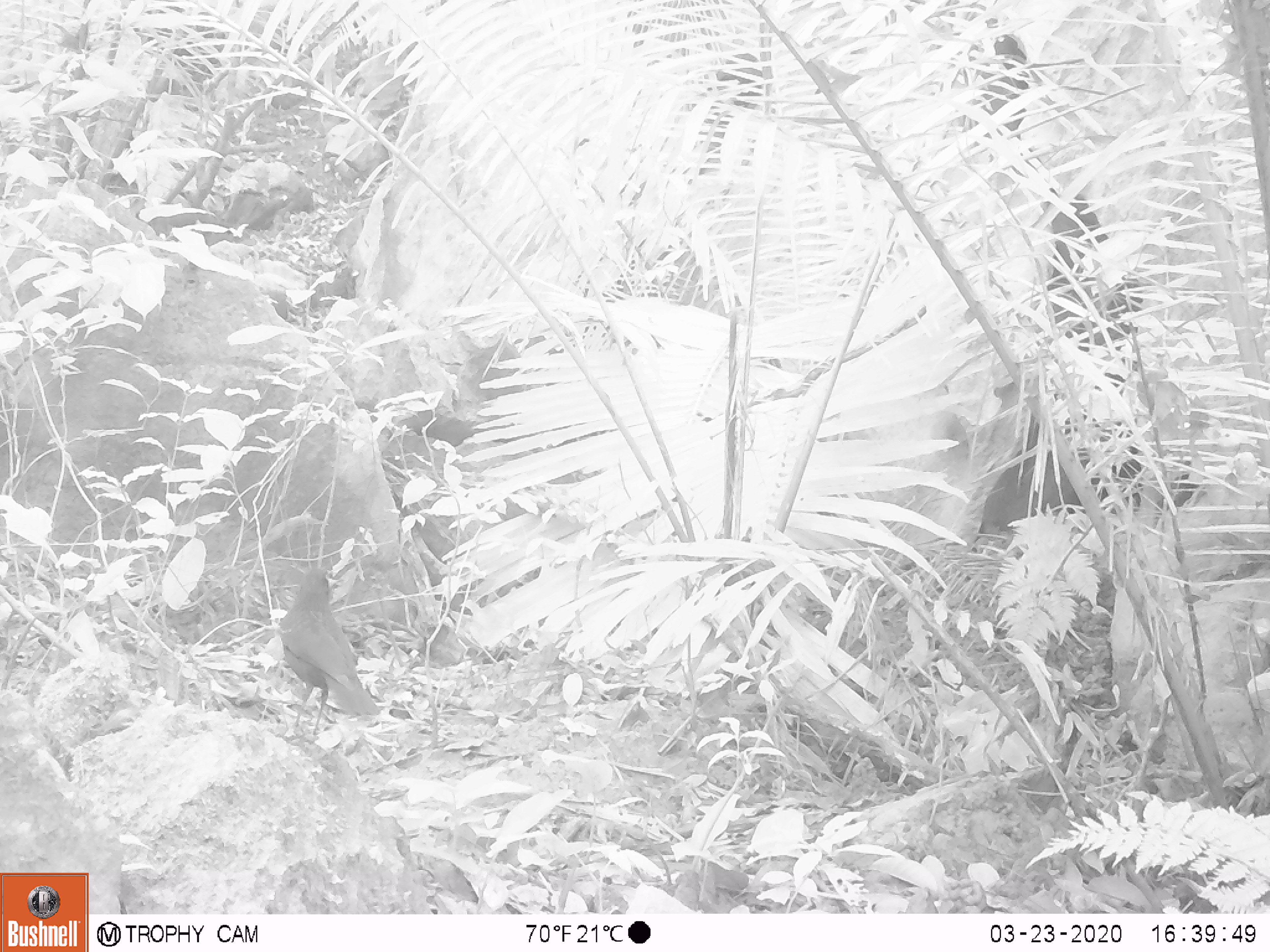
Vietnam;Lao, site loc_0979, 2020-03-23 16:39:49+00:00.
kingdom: Animalia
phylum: Chordata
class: Aves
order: Passeriformes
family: Muscicapidae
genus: Myophonus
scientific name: Myophonus caeruleus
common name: blue whistling thrush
Blue whistling thrush (Myophonus caeruleus). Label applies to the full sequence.